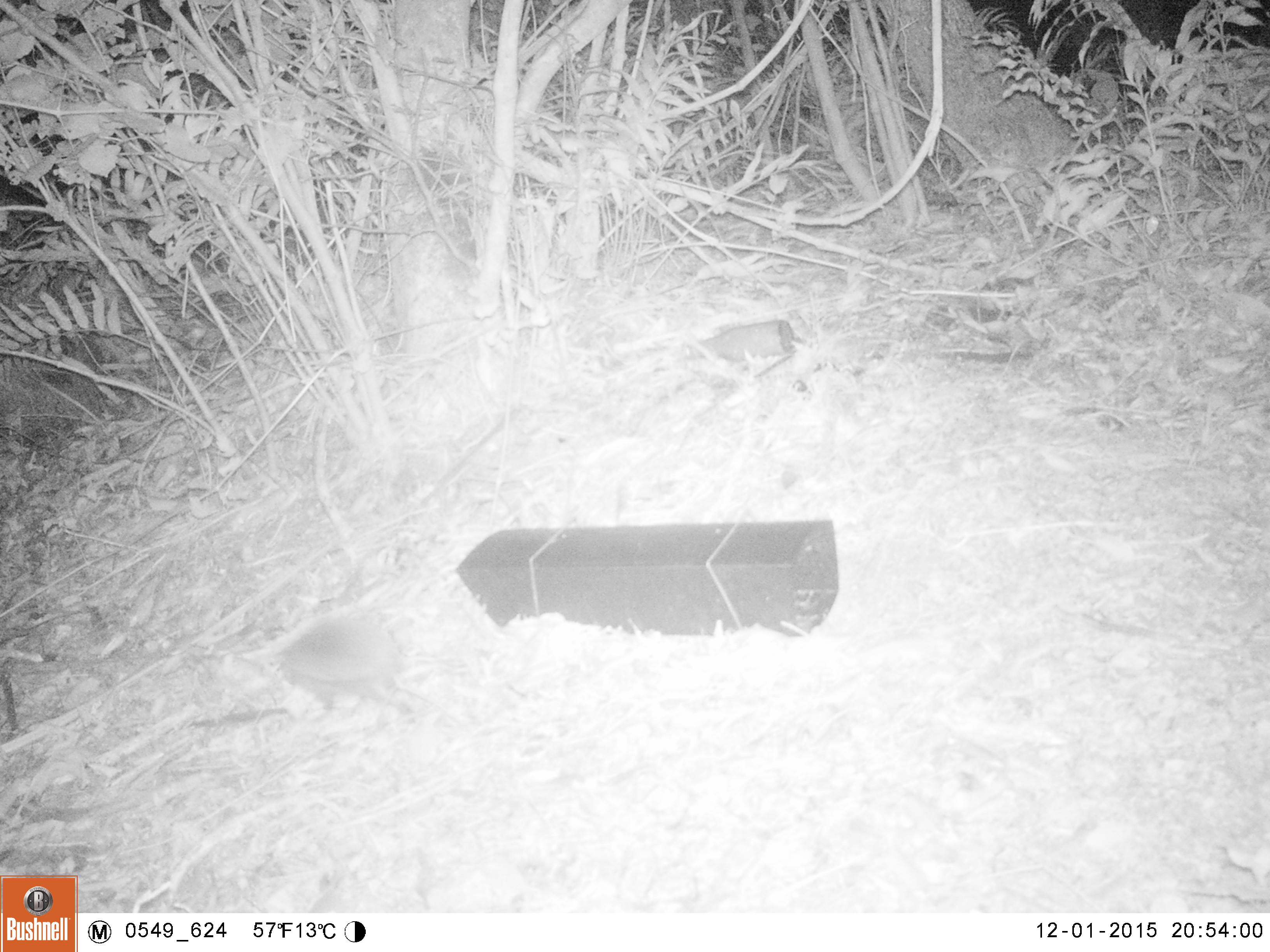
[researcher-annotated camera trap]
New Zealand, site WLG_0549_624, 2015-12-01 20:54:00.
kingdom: Animalia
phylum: Chordata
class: Mammalia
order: Eulipotyphla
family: Erinaceidae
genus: Erinaceus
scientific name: Erinaceus europaeus europaeus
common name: european hedgehog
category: hedgehog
Hedgehog (european hedgehog) (Erinaceus europaeus europaeus).